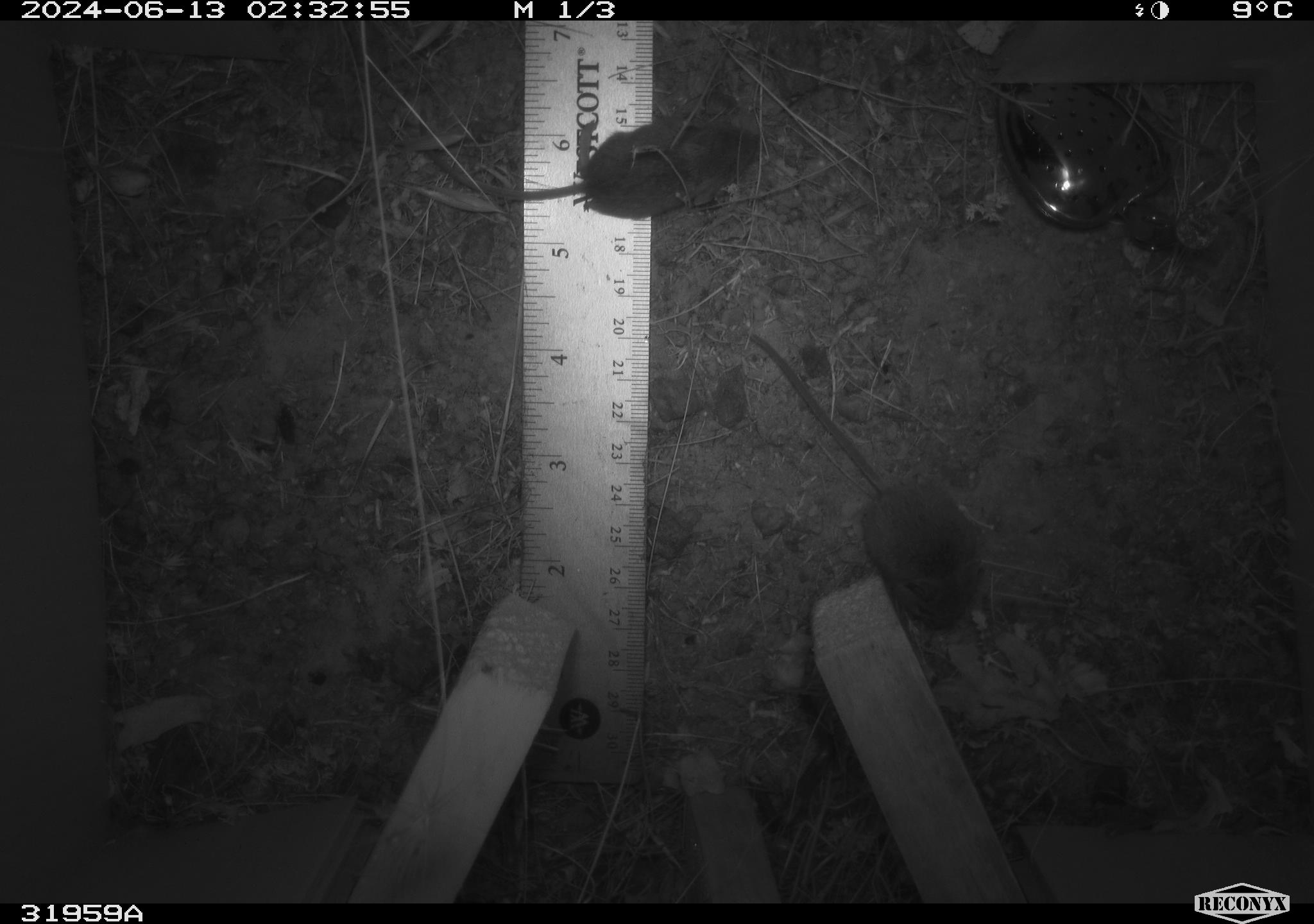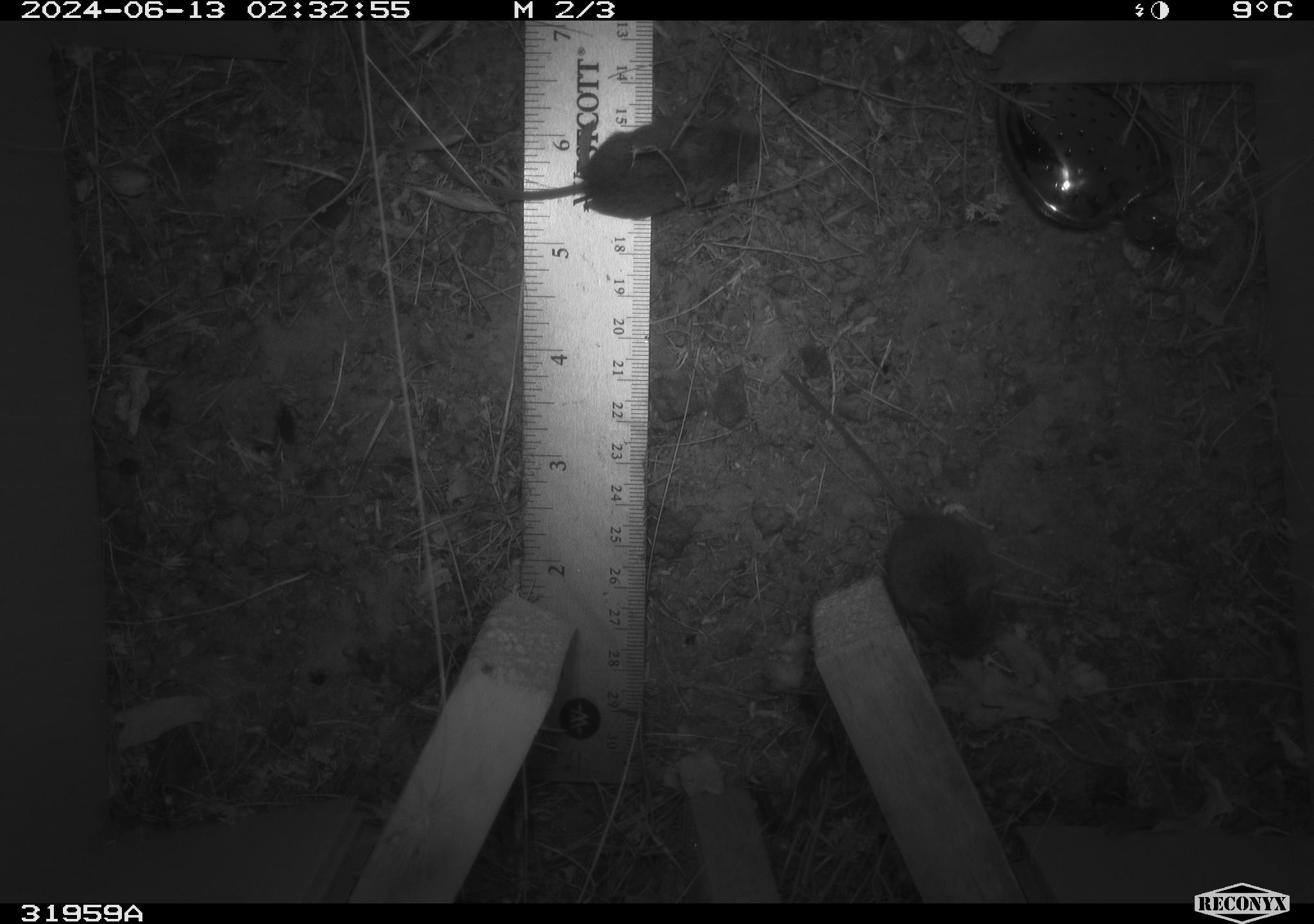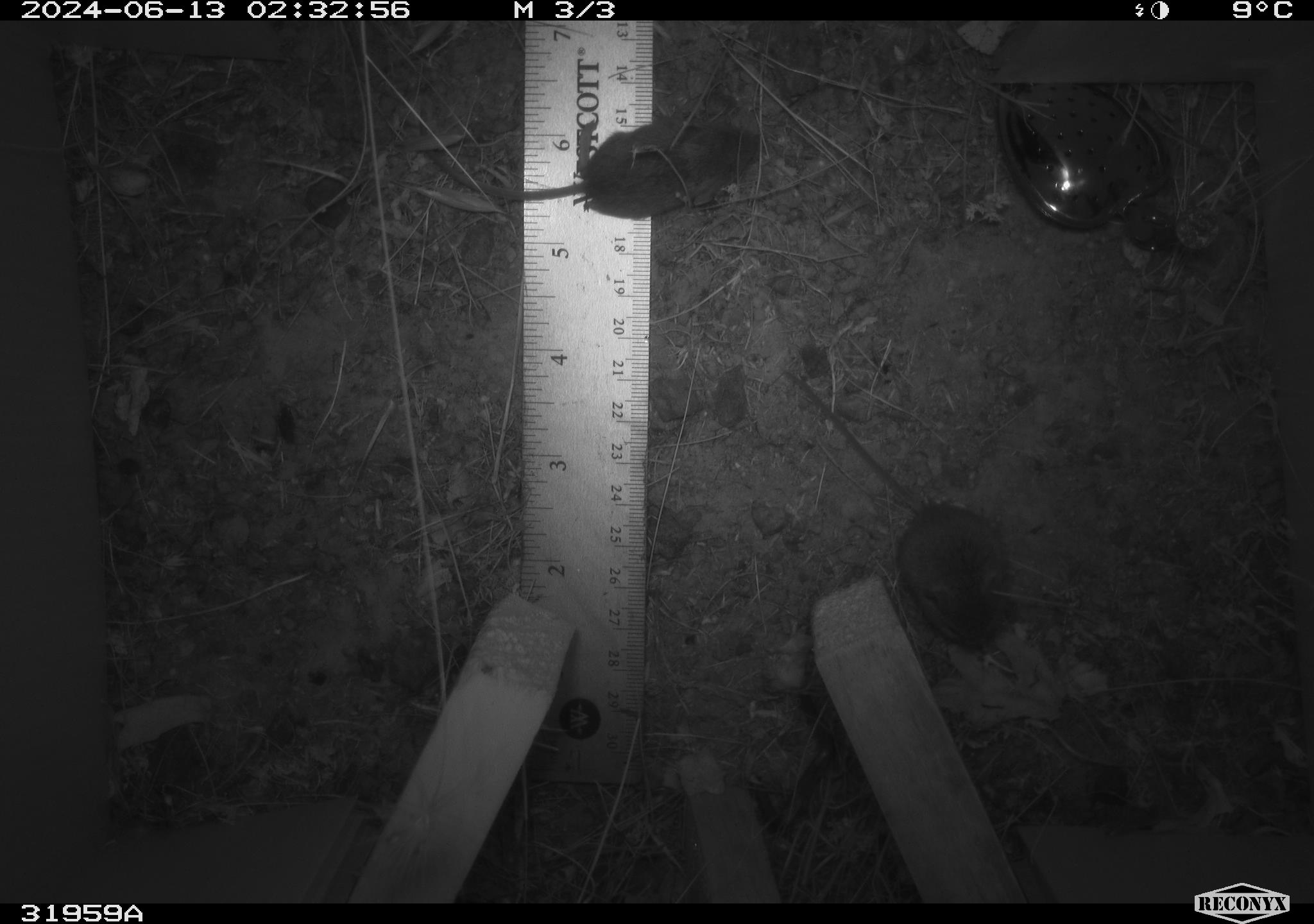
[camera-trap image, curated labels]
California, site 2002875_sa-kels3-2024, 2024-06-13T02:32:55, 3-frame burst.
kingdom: Animalia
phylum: Chordata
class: Mammalia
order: Rodentia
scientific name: Rodentia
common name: mouse species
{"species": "mouse species (Rodentia)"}